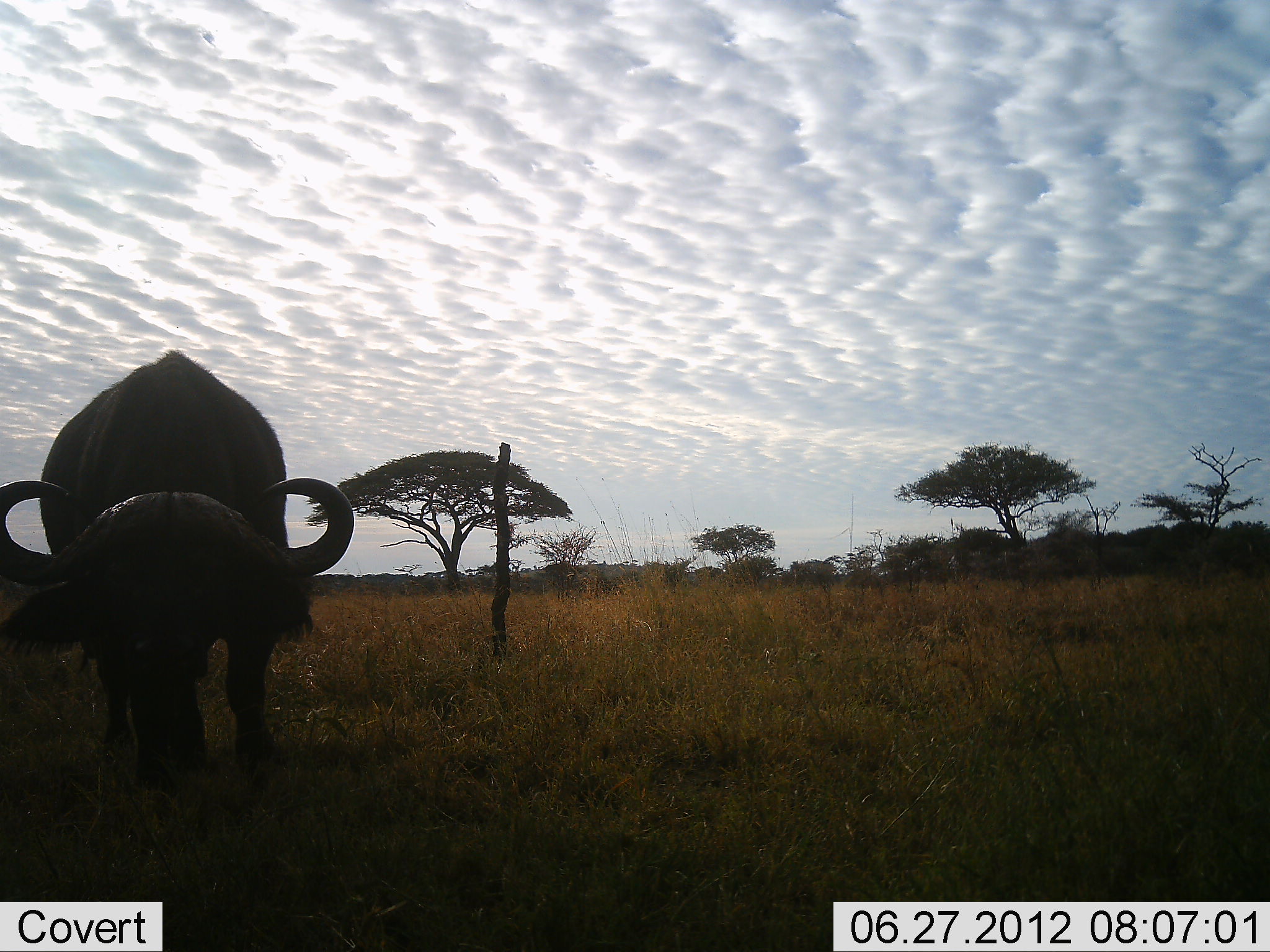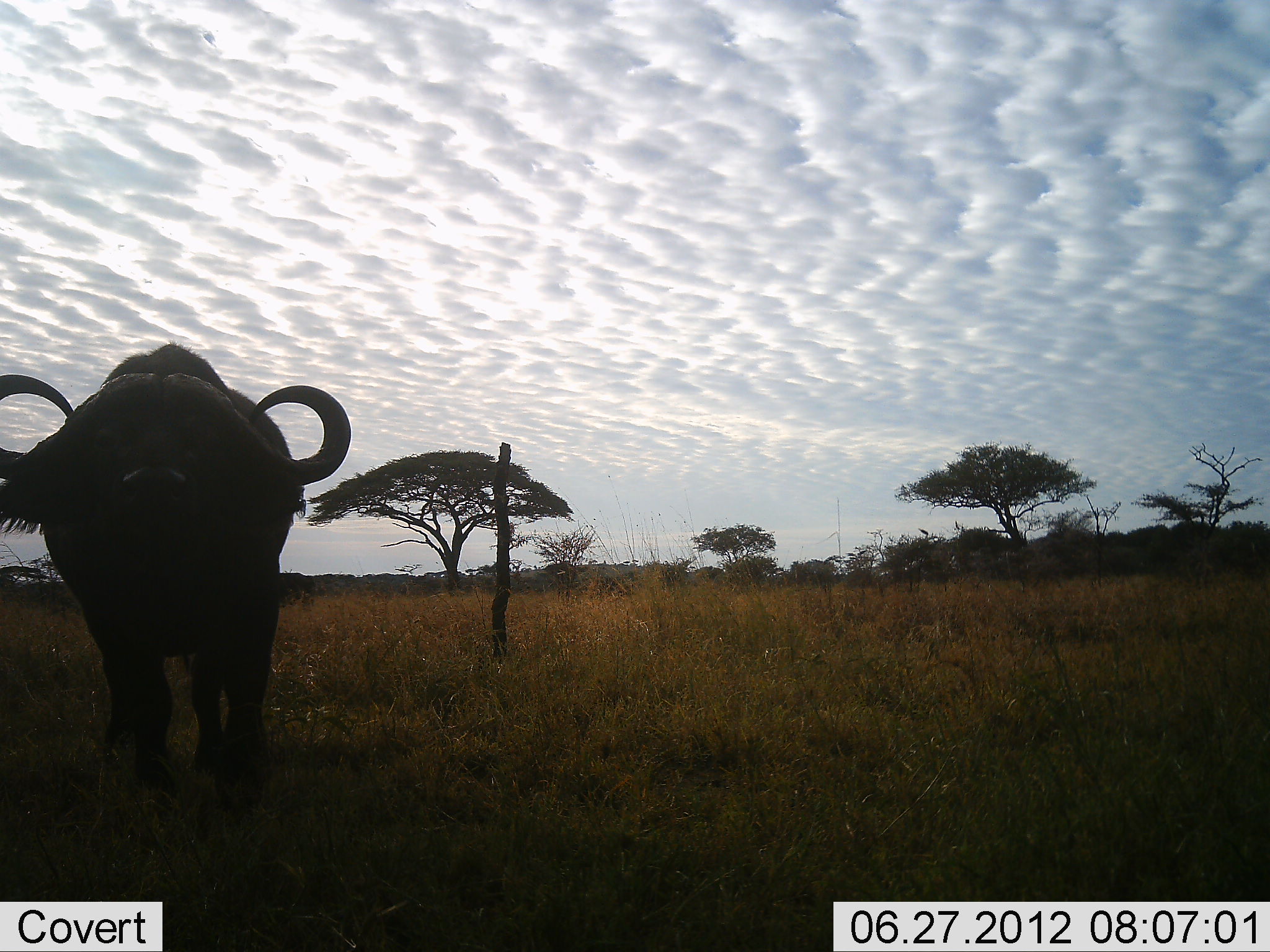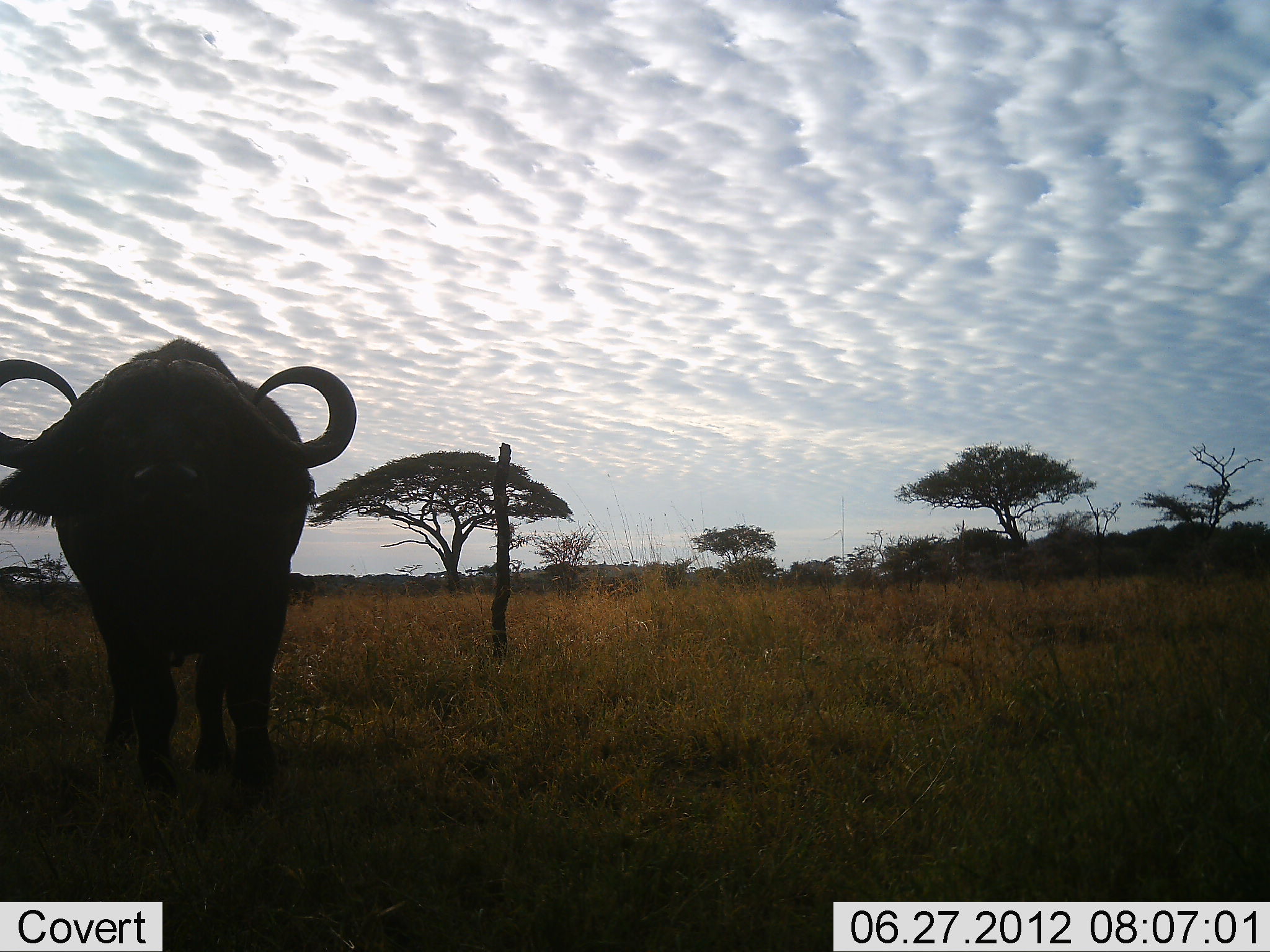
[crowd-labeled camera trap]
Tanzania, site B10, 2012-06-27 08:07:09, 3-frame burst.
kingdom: Animalia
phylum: Chordata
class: Mammalia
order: Artiodactyla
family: Bovidae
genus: Syncerus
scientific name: Syncerus caffer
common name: cape buffalo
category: buffalo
Buffalo (cape buffalo) (Syncerus caffer), count 1. Behavior (volunteer vote fractions): standing 60%, resting 0%, moving 30%, interacting 0%. Young present (vote fraction): 0%. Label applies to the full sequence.